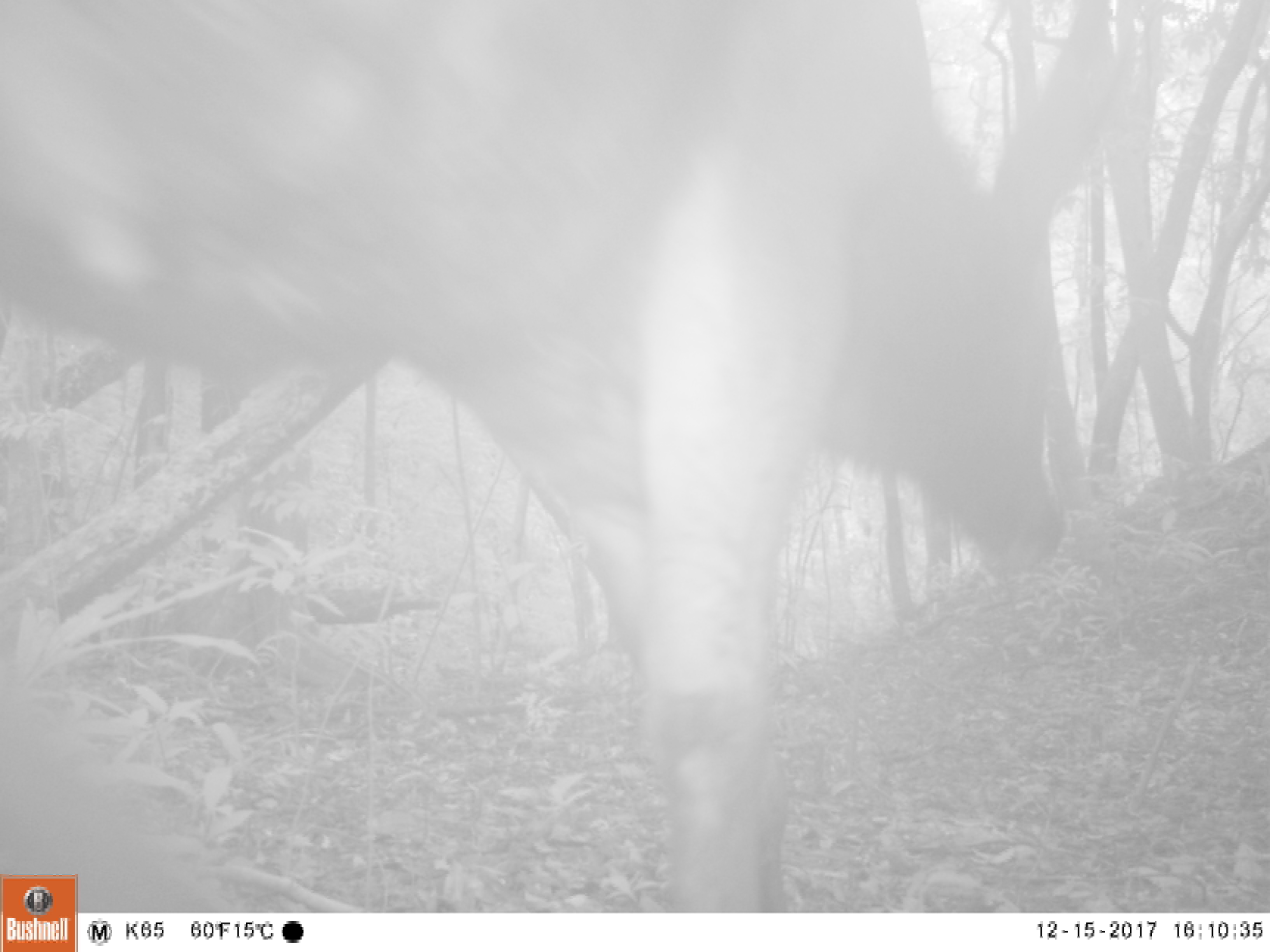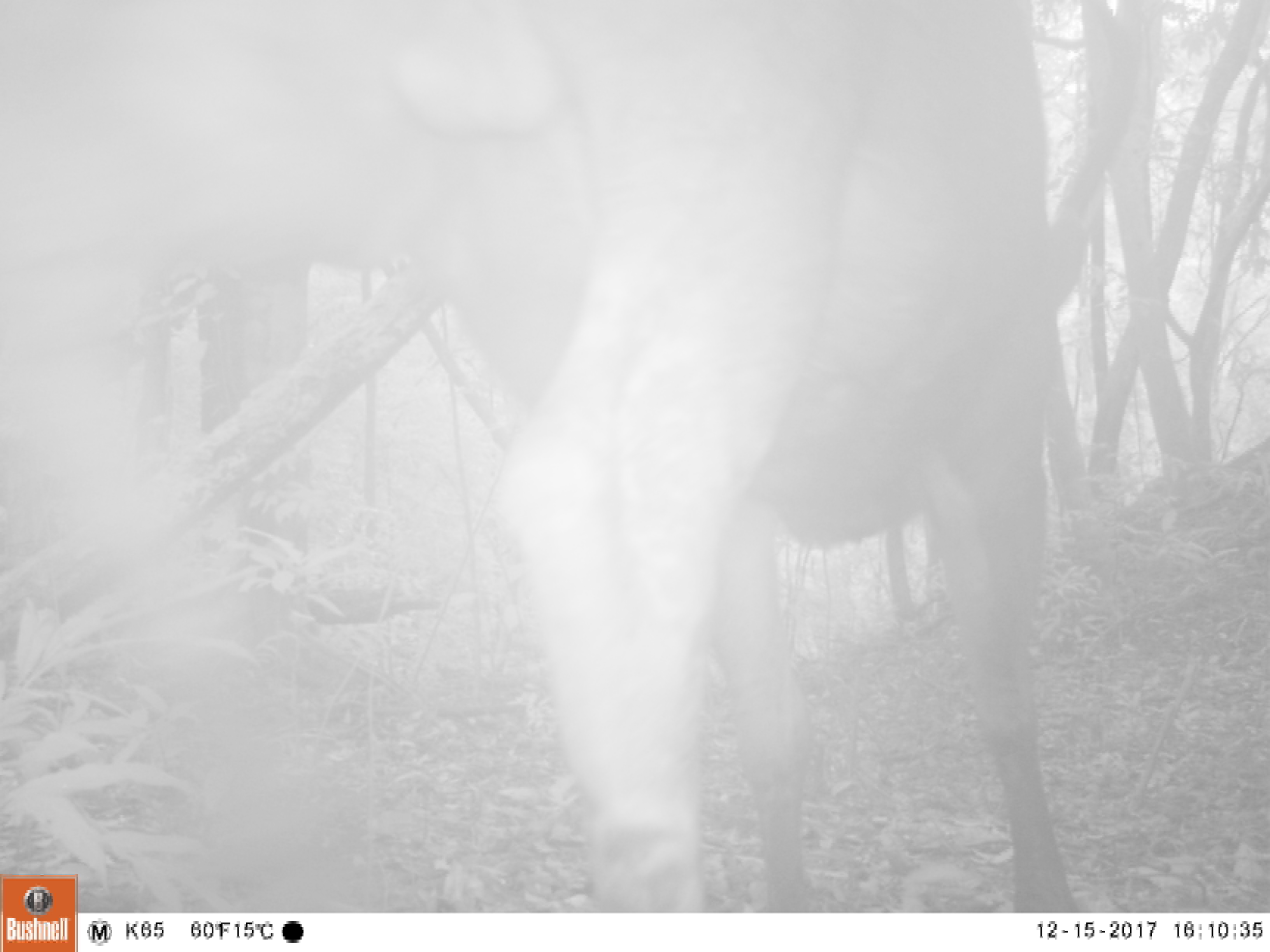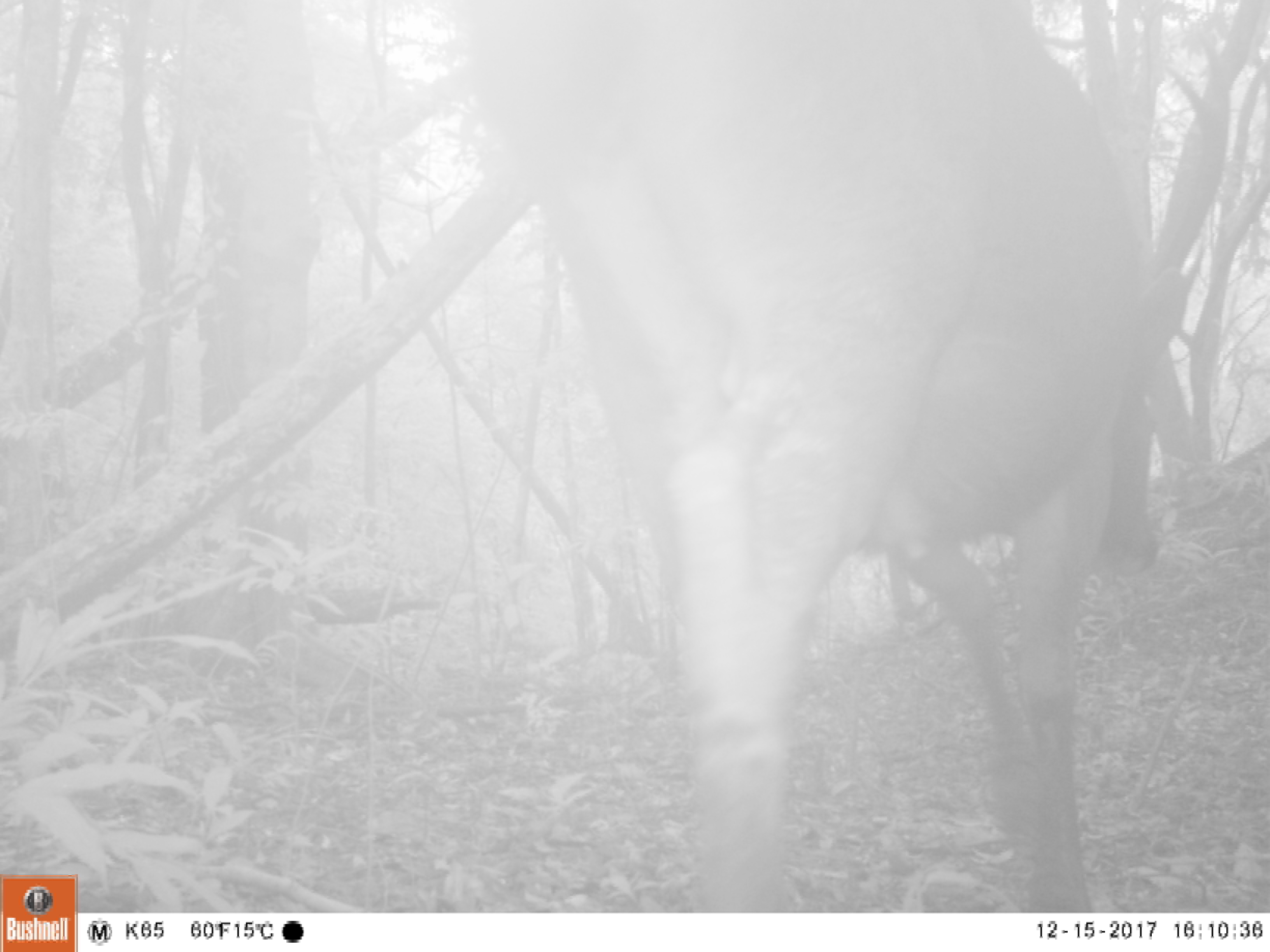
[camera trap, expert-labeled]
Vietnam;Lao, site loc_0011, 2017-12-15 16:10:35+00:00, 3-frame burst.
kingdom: Animalia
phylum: Chordata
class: Mammalia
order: Artiodactyla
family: Cervidae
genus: Rusa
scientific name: Rusa unicolor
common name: sambar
Sambar (Rusa unicolor). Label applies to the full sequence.